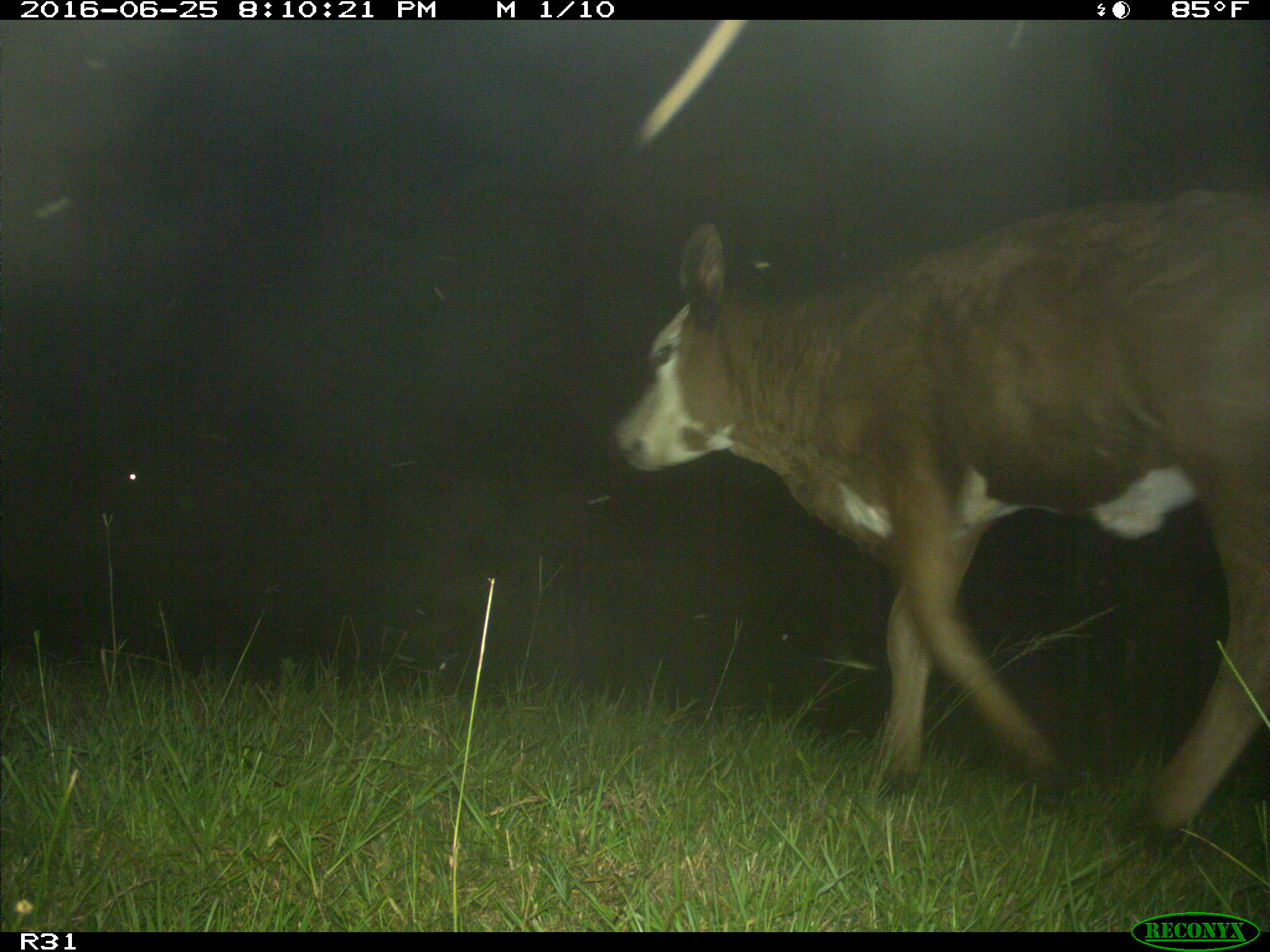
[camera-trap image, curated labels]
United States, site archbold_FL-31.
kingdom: Animalia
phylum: Chordata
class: Mammalia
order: Artiodactyla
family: Bovidae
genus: Bos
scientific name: Bos taurus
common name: domestic cow